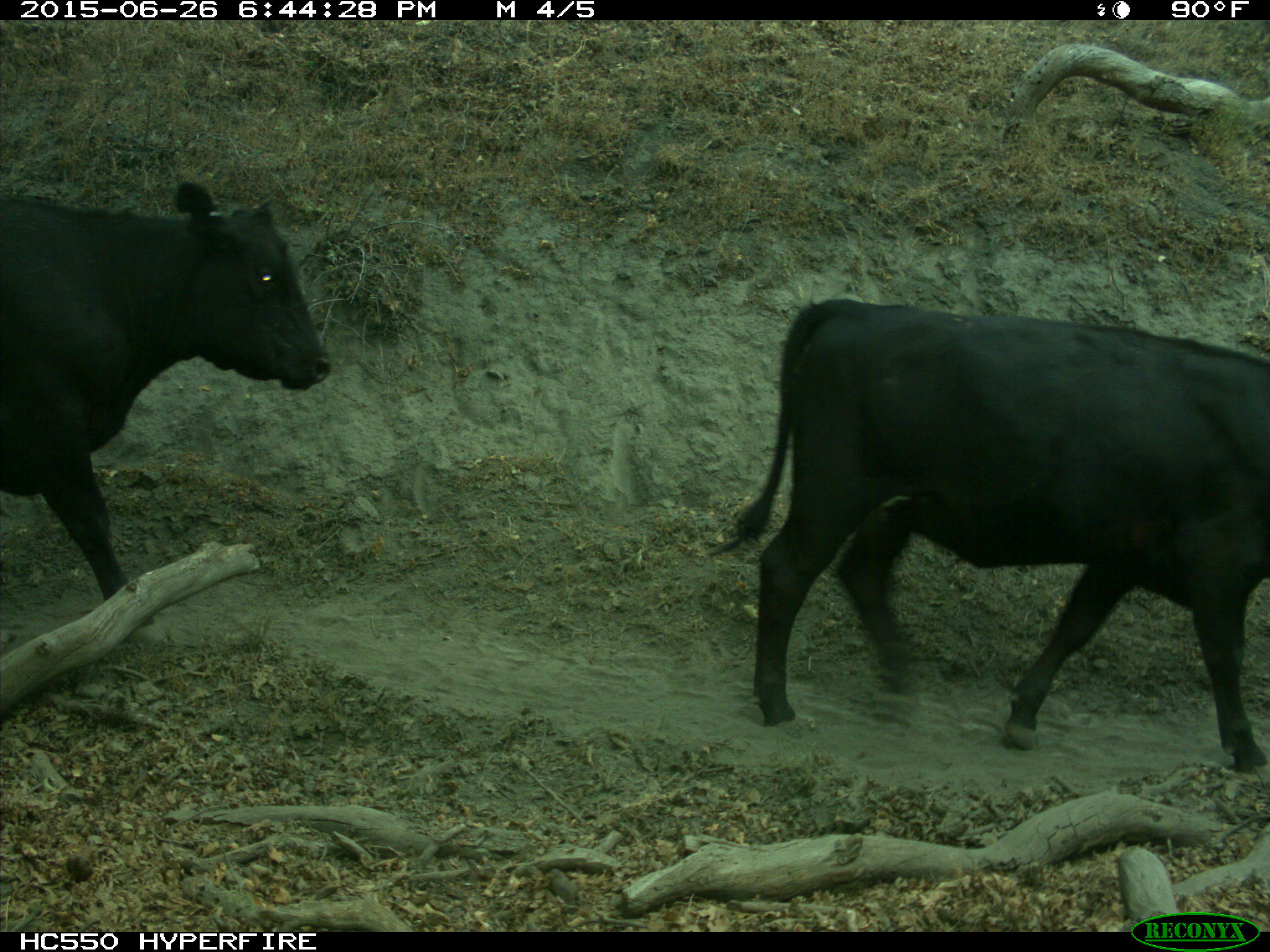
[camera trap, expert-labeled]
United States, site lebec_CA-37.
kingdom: Animalia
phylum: Chordata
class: Mammalia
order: Artiodactyla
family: Bovidae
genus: Bos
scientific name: Bos taurus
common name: domestic cow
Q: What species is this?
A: Bos taurus (domestic cow).